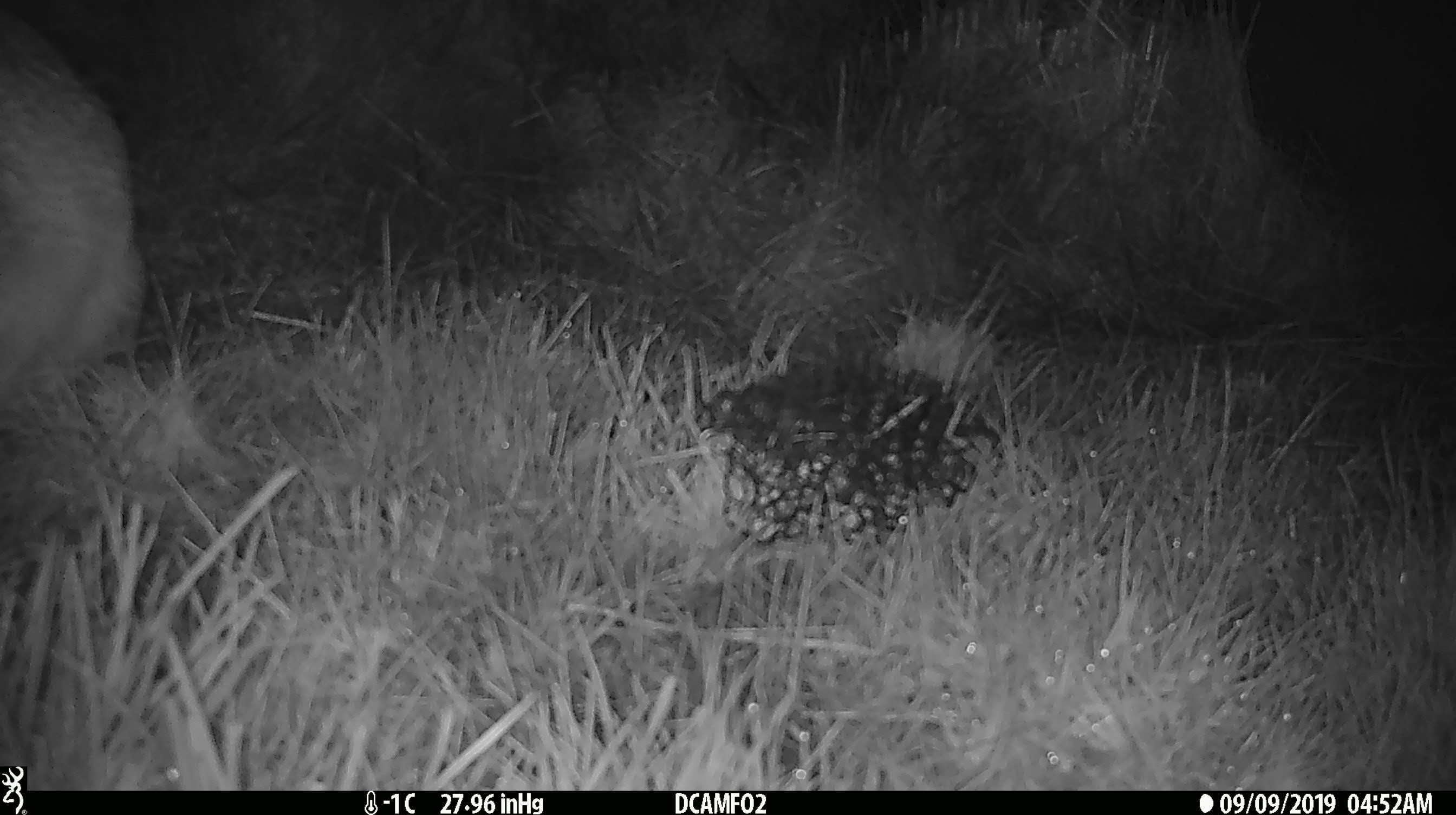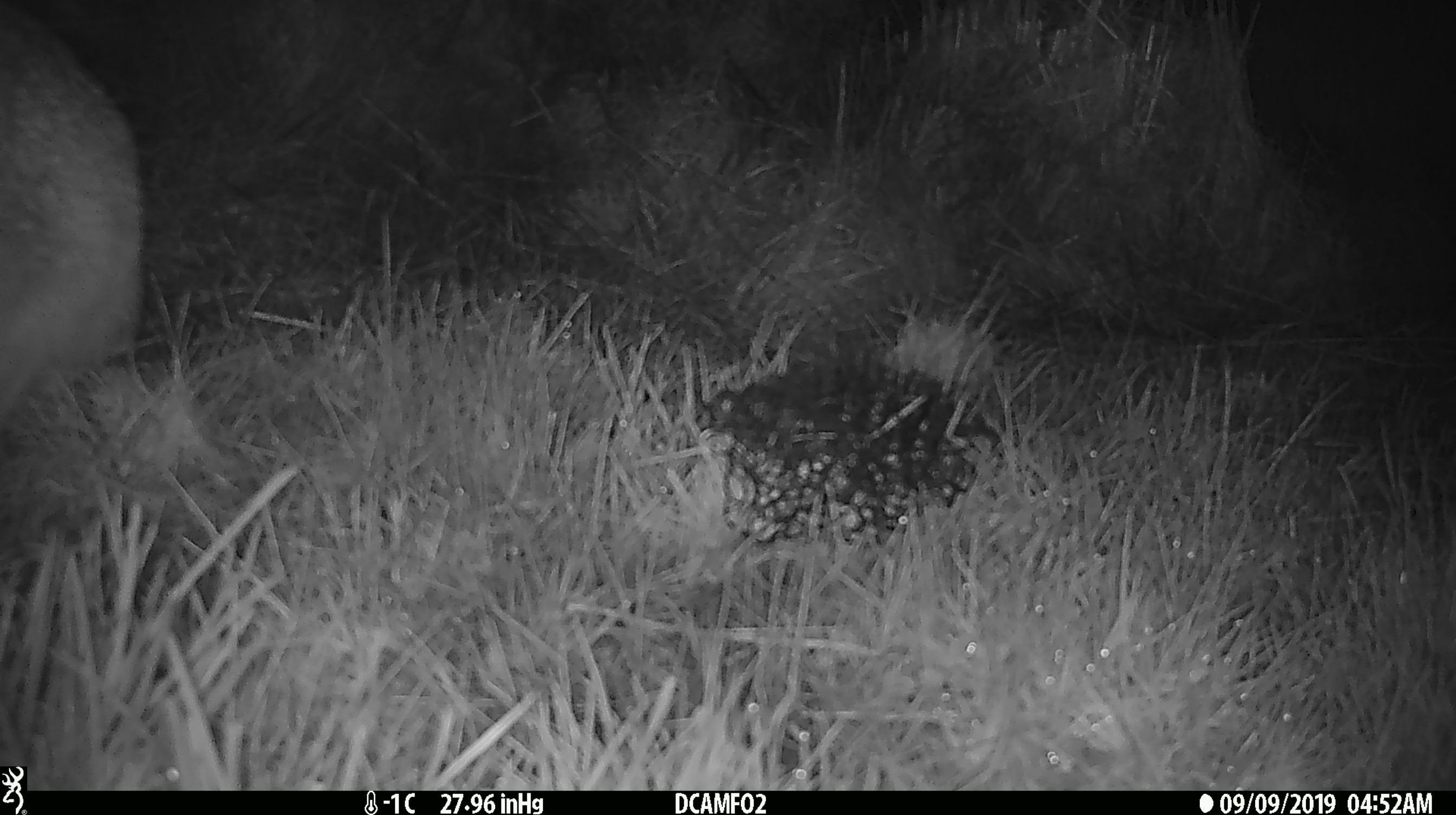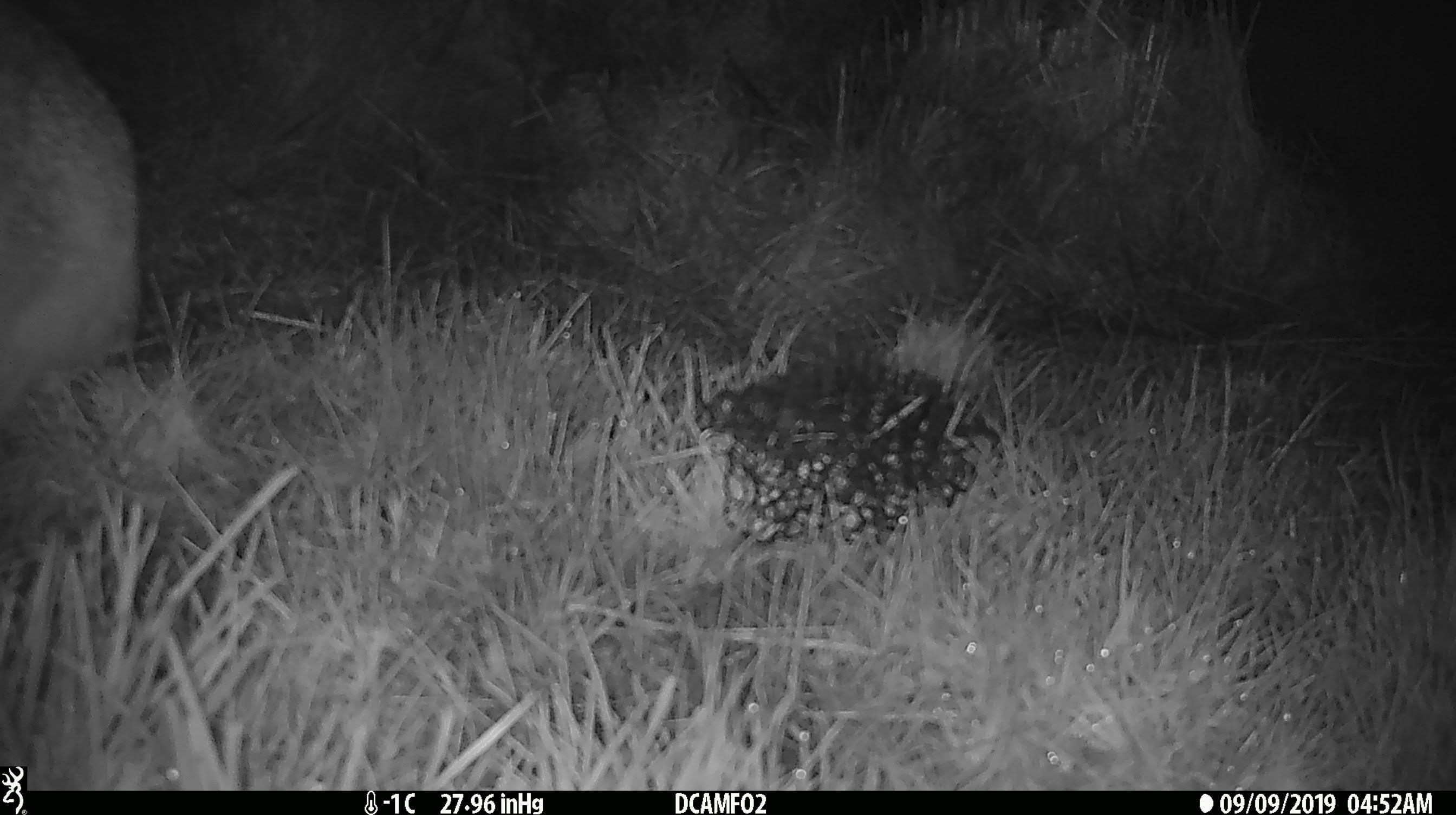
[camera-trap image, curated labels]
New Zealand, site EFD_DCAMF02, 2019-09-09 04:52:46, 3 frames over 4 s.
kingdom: Animalia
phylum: Chordata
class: Mammalia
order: Lagomorpha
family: Leporidae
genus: Lepus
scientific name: Lepus europaeus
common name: brown hare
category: hare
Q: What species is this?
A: Hare (brown hare) (Lepus europaeus).